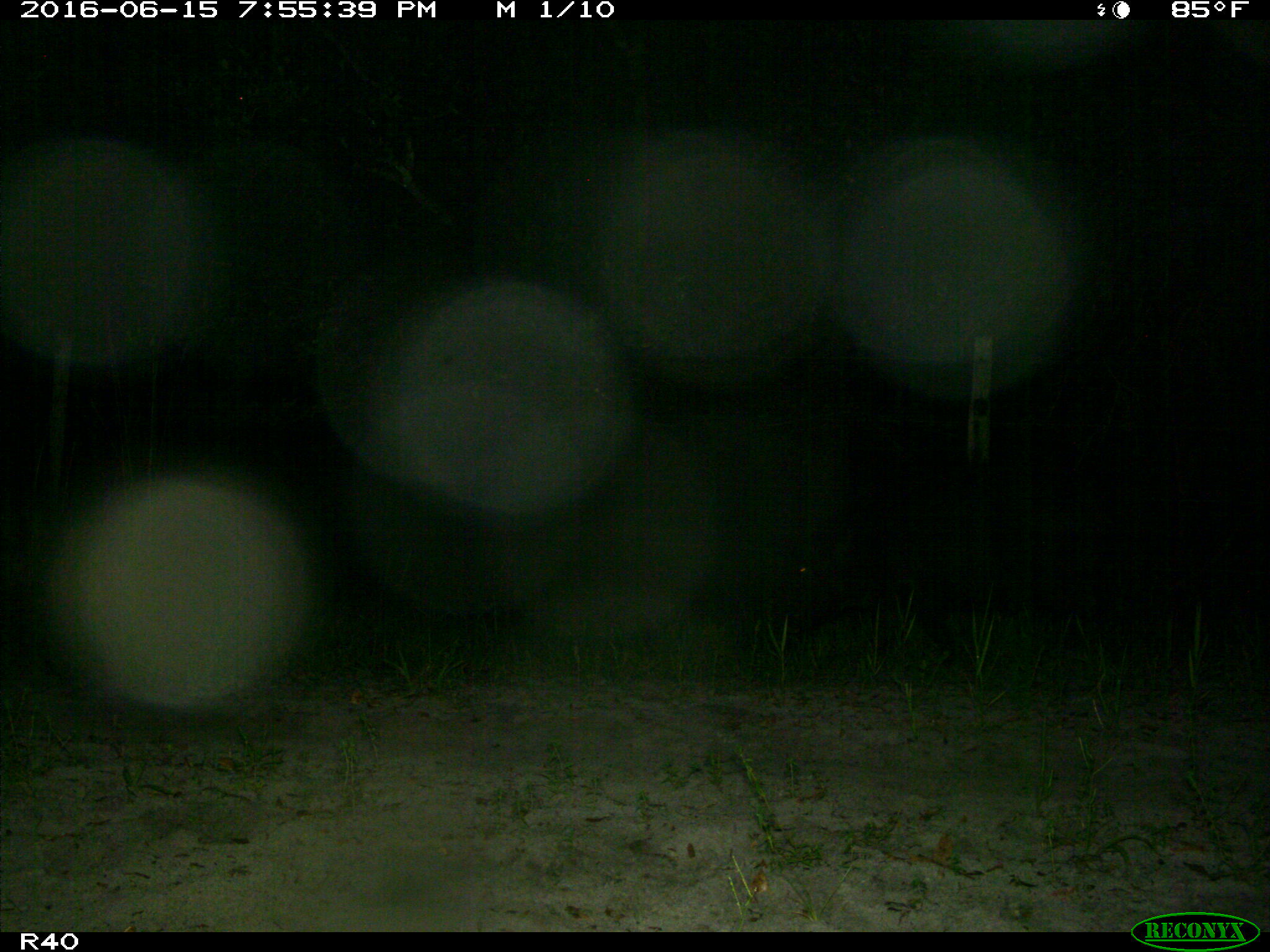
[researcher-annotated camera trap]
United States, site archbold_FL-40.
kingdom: Animalia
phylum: Chordata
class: Mammalia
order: Artiodactyla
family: Suidae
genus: Sus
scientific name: Sus scrofa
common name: wild boar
Sus scrofa (wild boar).